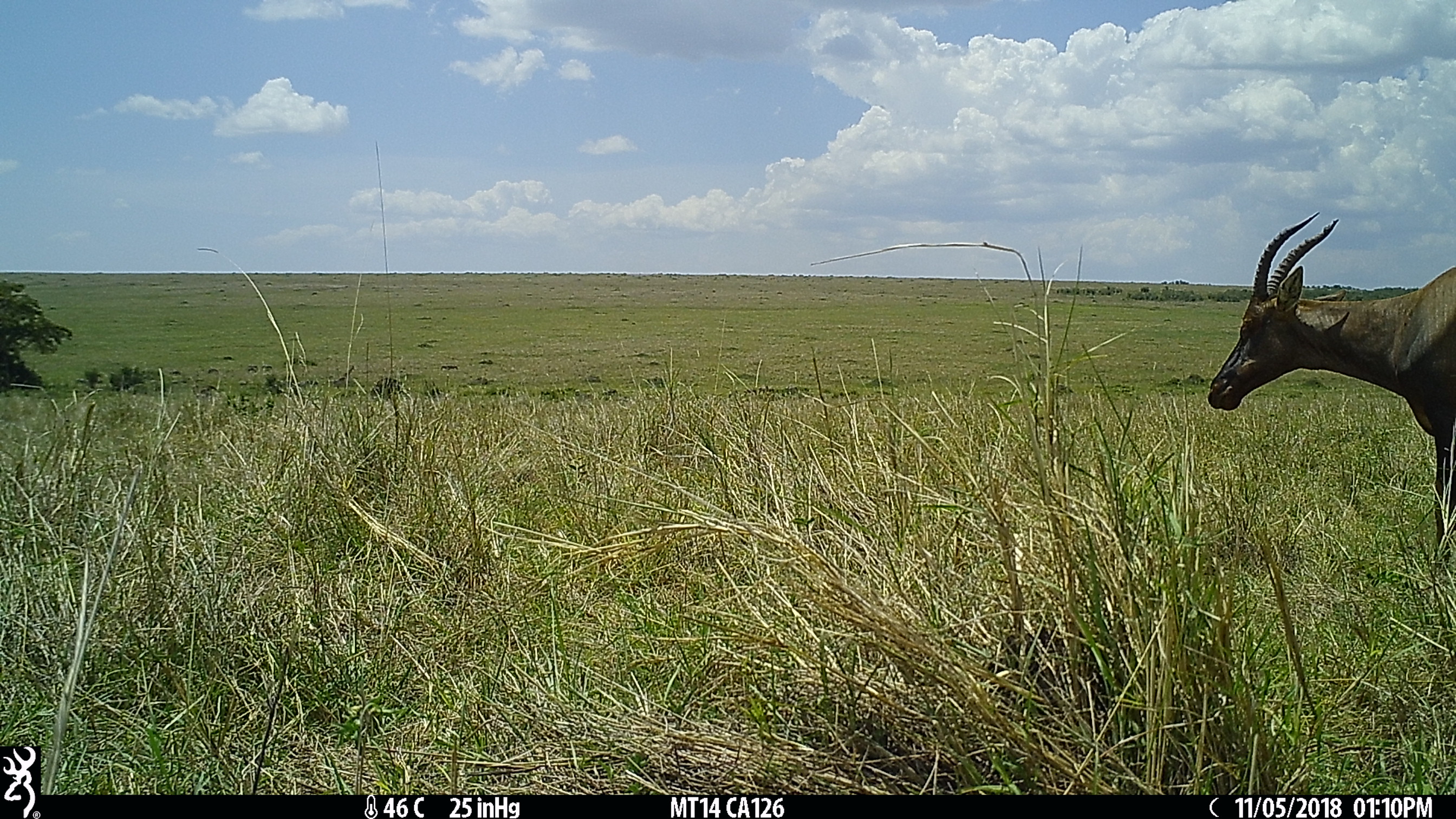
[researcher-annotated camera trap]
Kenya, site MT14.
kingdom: Animalia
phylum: Chordata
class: Mammalia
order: Artiodactyla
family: Bovidae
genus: Damaliscus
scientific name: Damaliscus lunatus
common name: topi